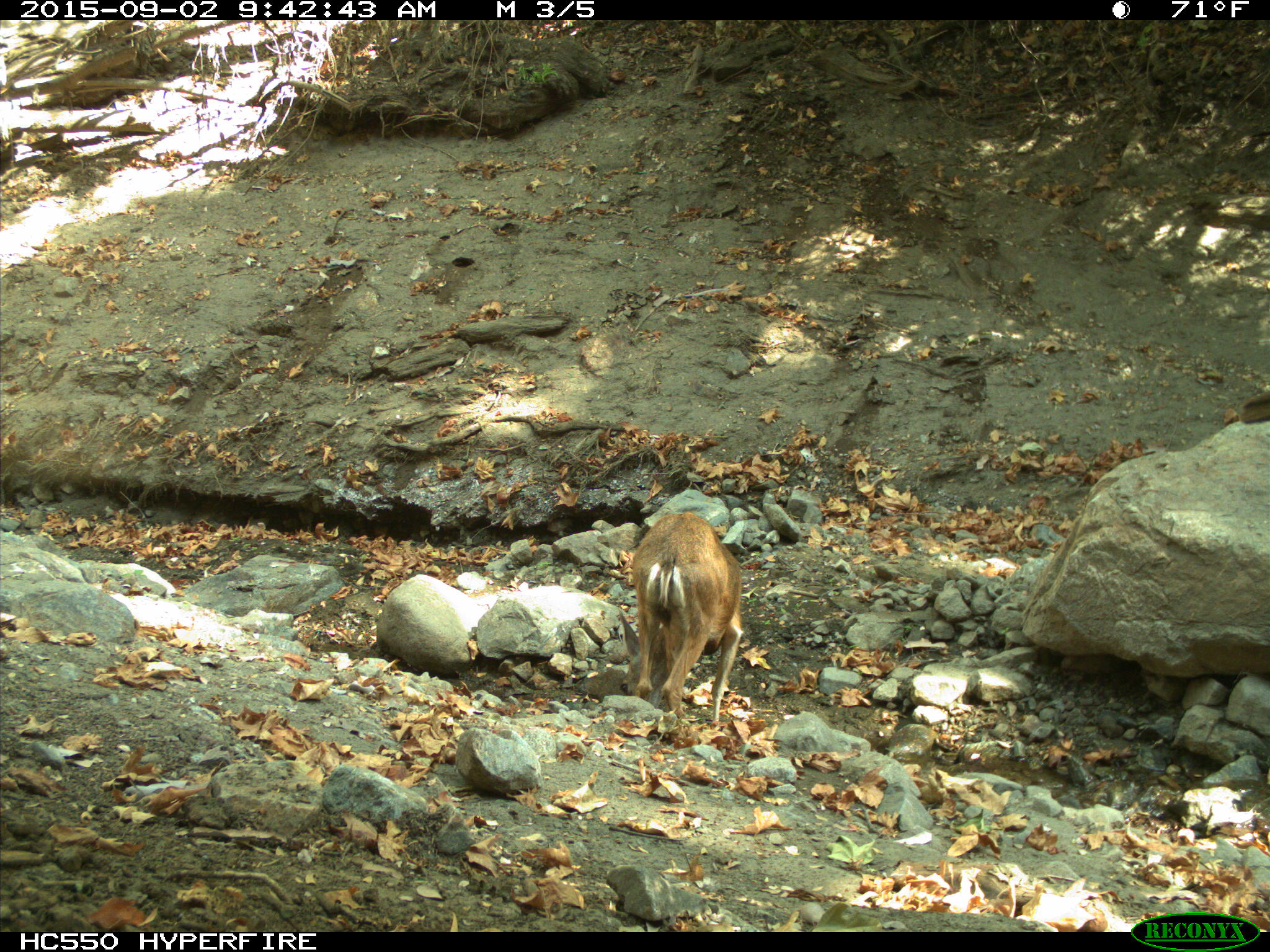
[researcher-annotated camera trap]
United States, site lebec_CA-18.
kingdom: Animalia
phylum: Chordata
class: Mammalia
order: Artiodactyla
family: Cervidae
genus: Odocoileus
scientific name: Odocoileus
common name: deer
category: unidentified deer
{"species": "unidentified deer (deer) (Odocoileus)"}